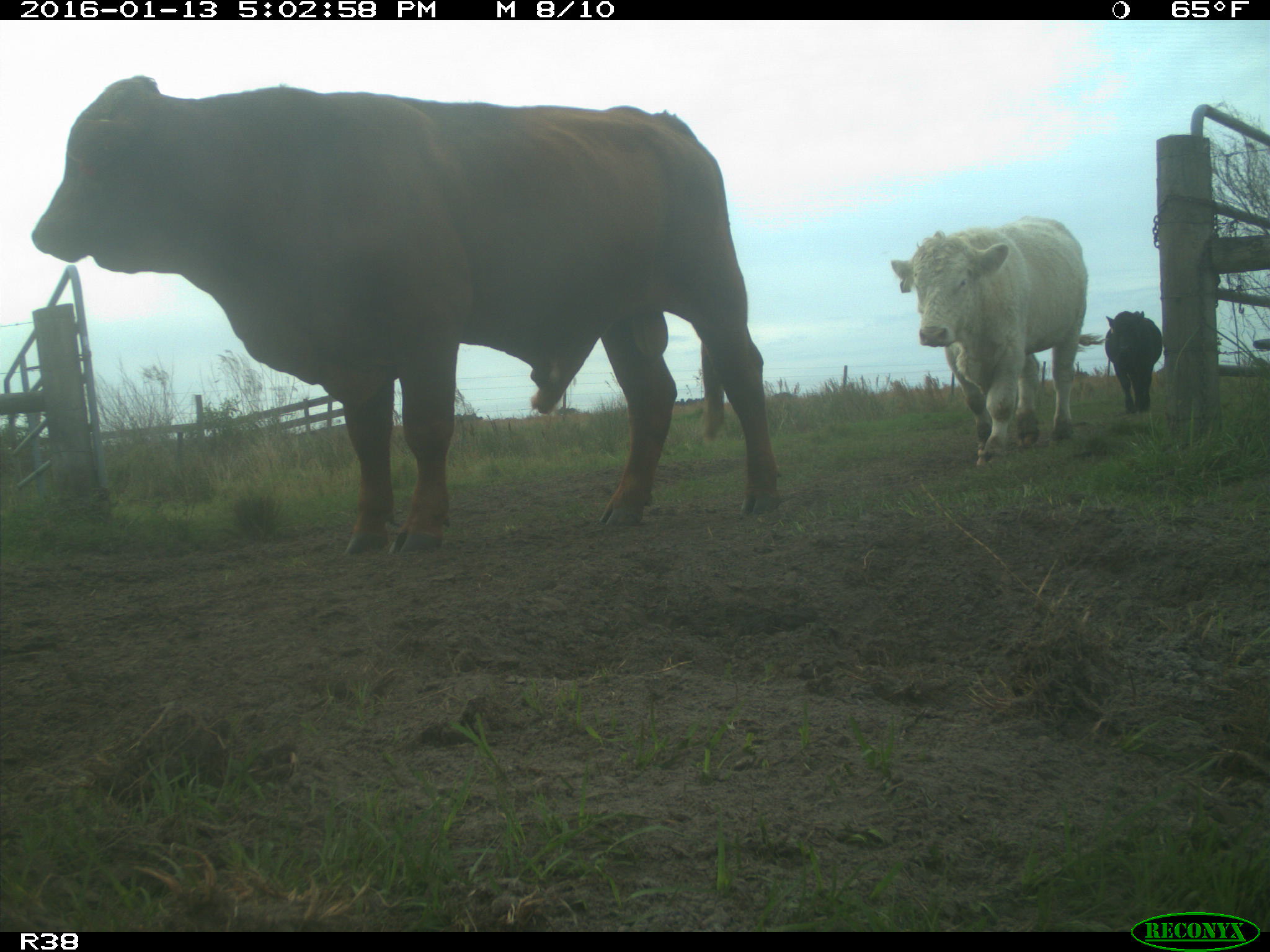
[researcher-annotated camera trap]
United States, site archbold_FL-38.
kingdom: Animalia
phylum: Chordata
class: Mammalia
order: Artiodactyla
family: Bovidae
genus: Bos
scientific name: Bos taurus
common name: domestic cow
Bos taurus (domestic cow).